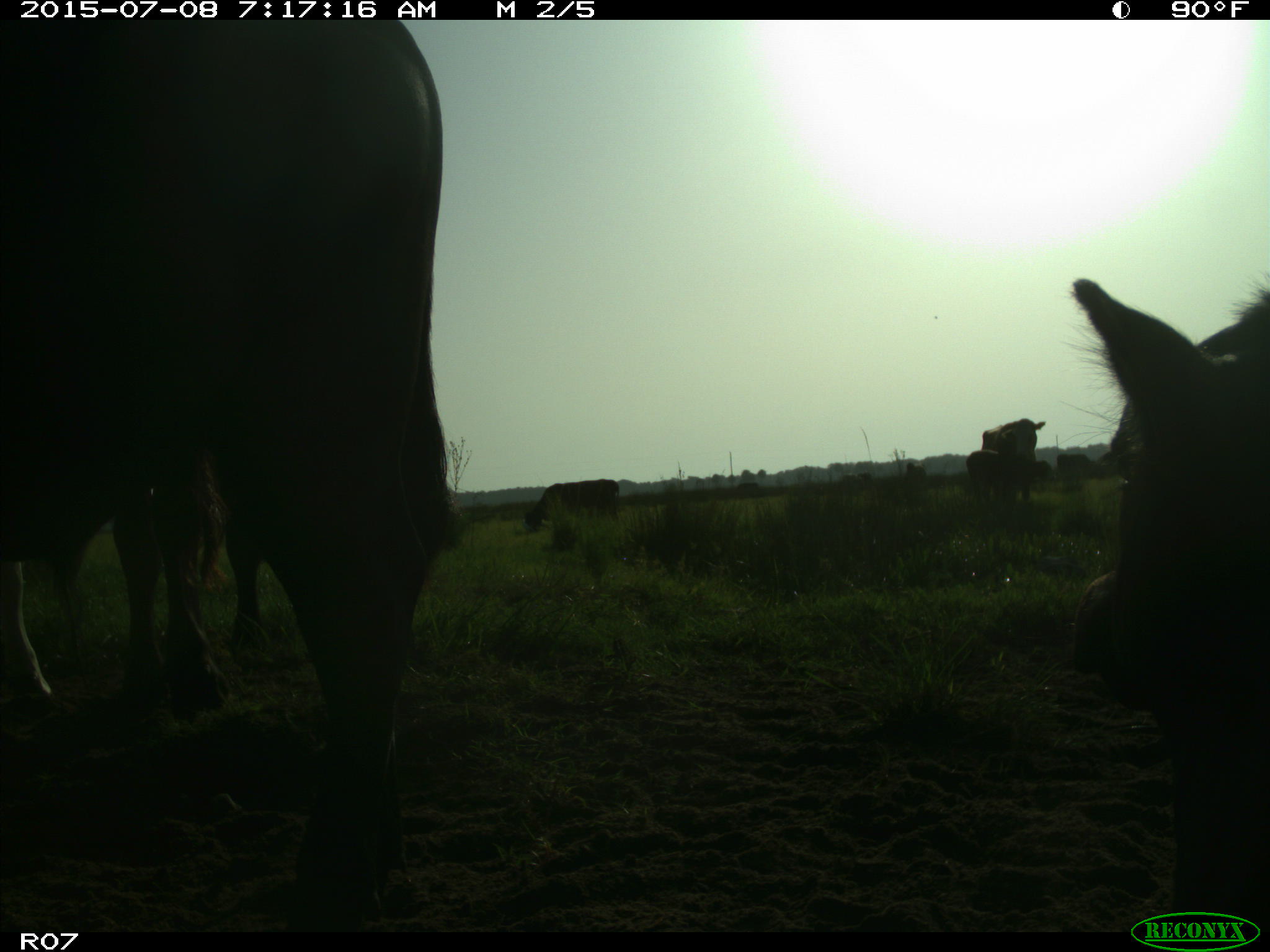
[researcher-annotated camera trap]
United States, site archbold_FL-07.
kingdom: Animalia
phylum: Chordata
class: Mammalia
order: Artiodactyla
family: Bovidae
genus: Bos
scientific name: Bos taurus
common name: domestic cow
Bos taurus (domestic cow).